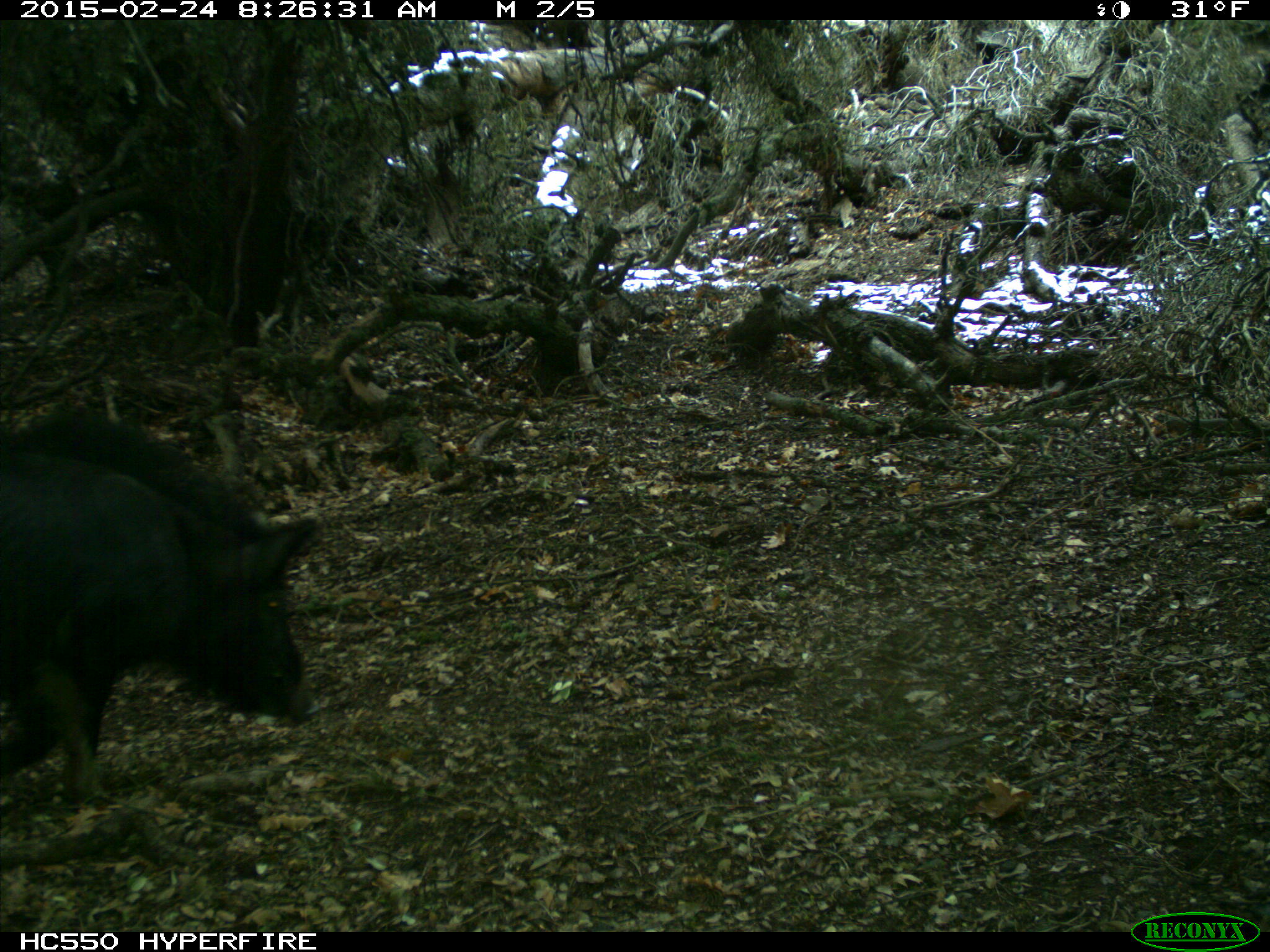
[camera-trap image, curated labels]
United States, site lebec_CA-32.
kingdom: Animalia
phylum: Chordata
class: Mammalia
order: Artiodactyla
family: Suidae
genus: Sus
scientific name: Sus scrofa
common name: wild boar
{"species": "Sus scrofa (wild boar)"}